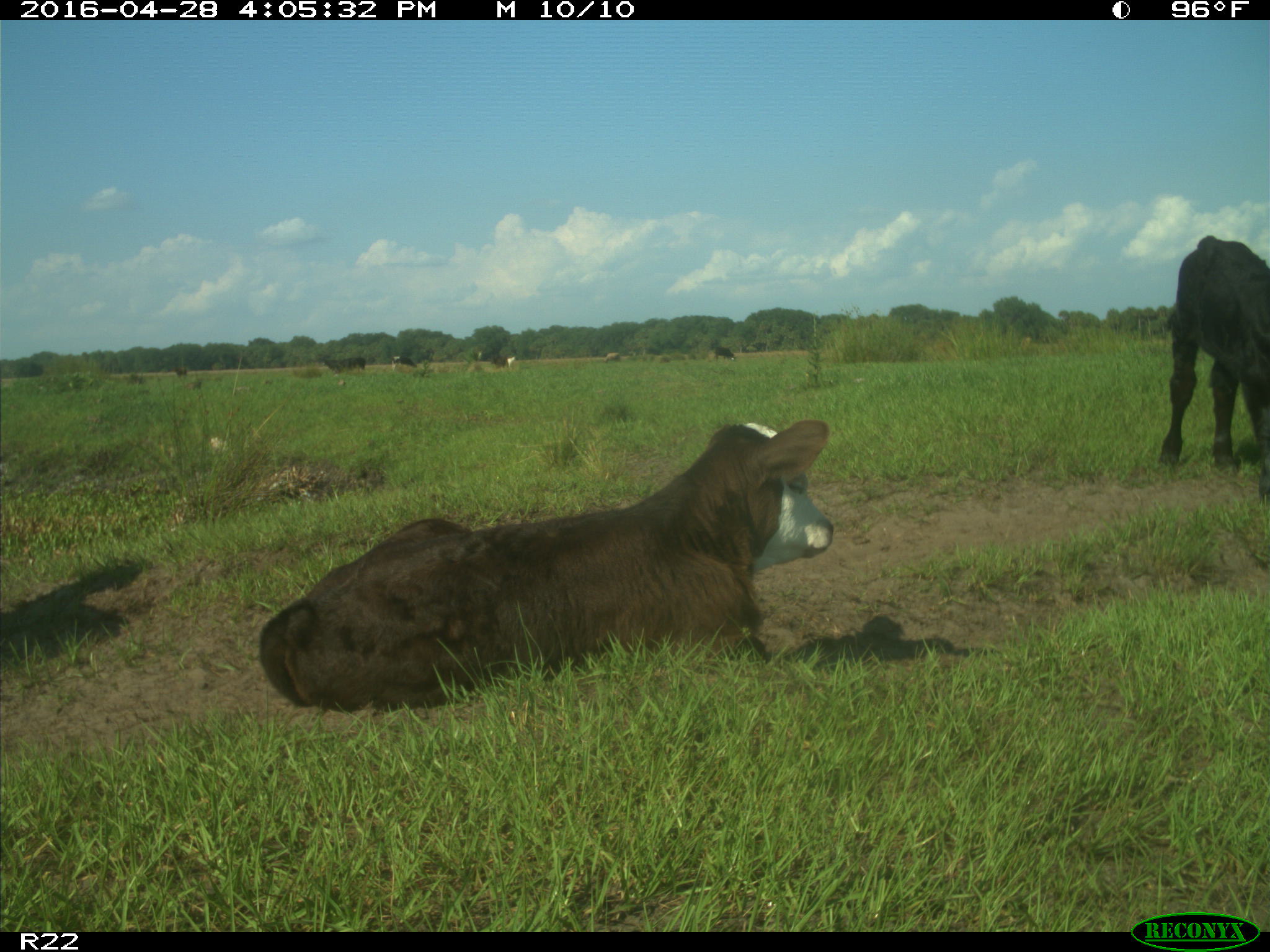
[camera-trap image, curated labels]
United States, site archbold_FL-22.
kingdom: Animalia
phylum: Chordata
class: Mammalia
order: Artiodactyla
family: Bovidae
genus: Bos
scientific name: Bos taurus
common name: domestic cow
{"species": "Bos taurus (domestic cow)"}